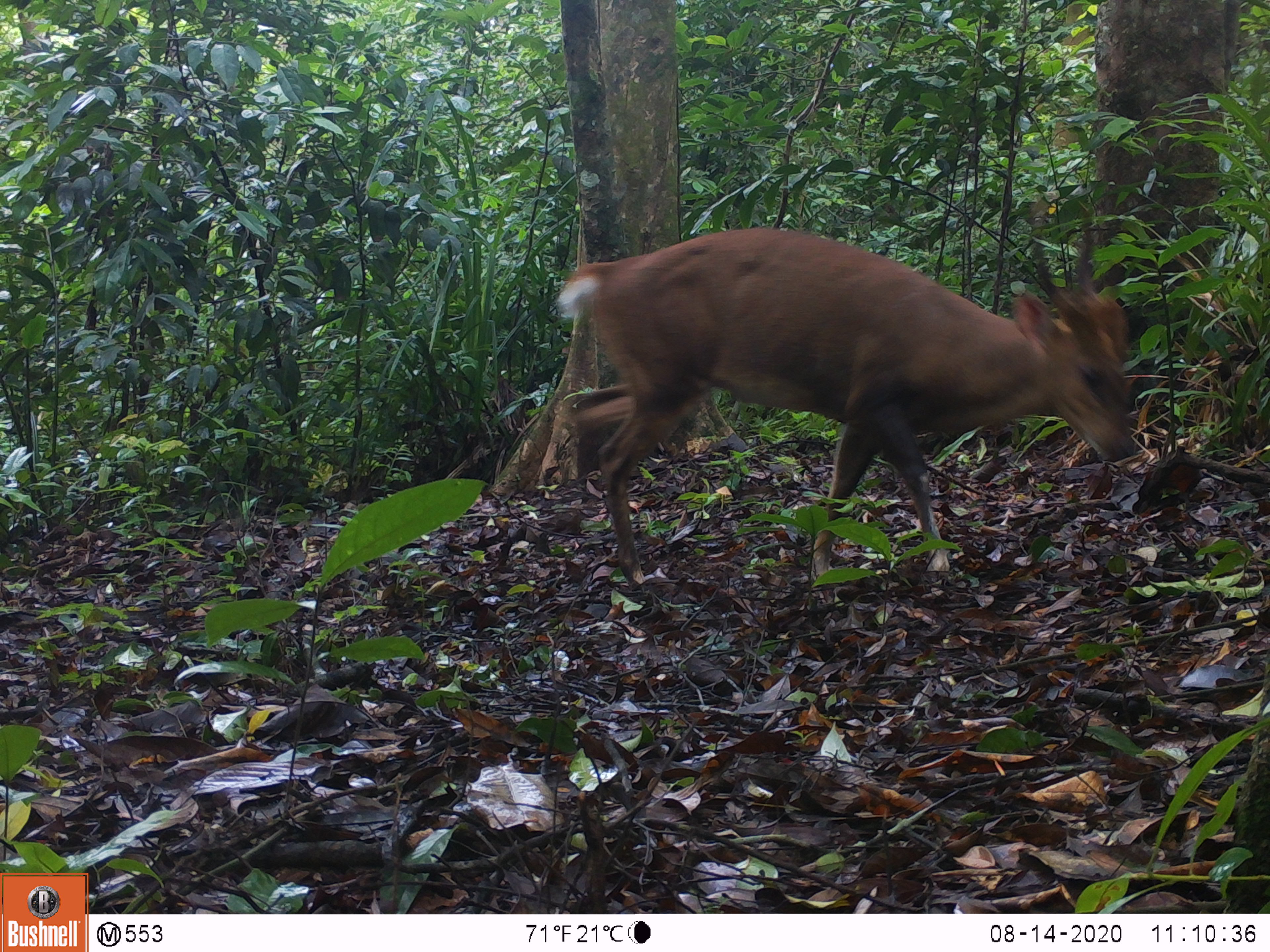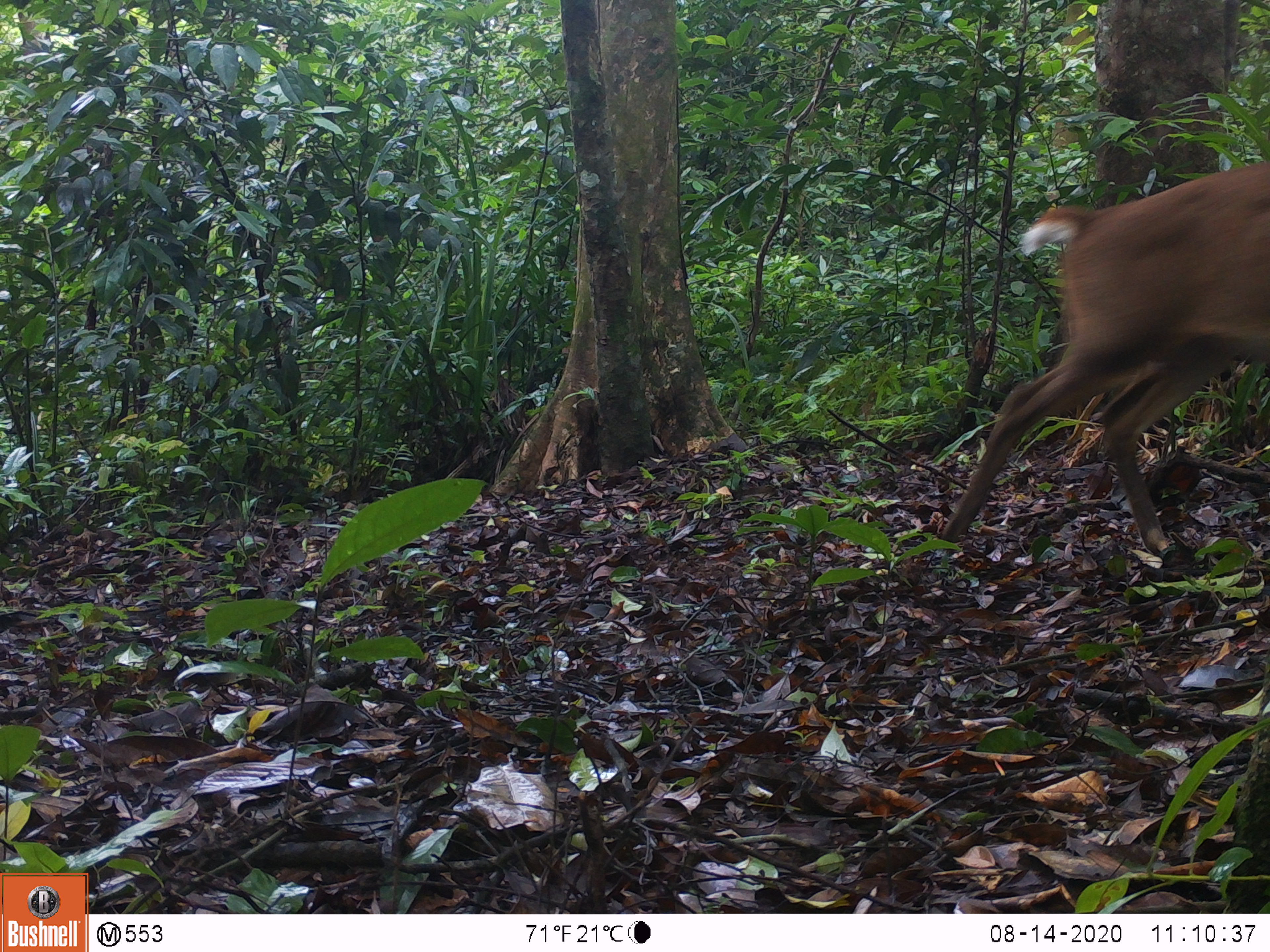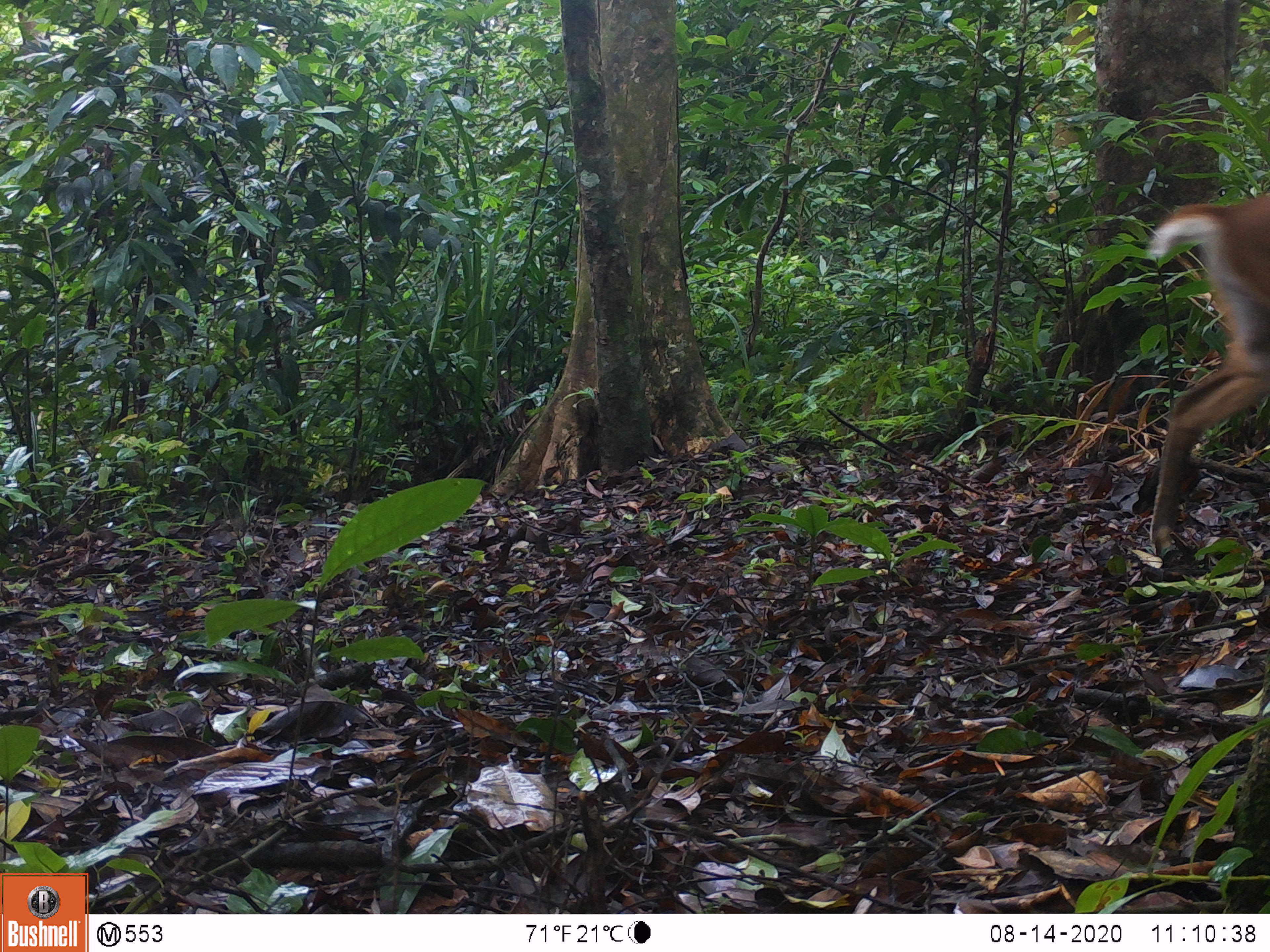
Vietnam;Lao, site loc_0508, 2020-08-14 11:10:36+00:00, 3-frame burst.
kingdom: Animalia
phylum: Chordata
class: Mammalia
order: Artiodactyla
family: Cervidae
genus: Muntiacus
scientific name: Muntiacus vuquangensis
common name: large-antlered muntjac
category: large antlered muntjac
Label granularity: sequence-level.